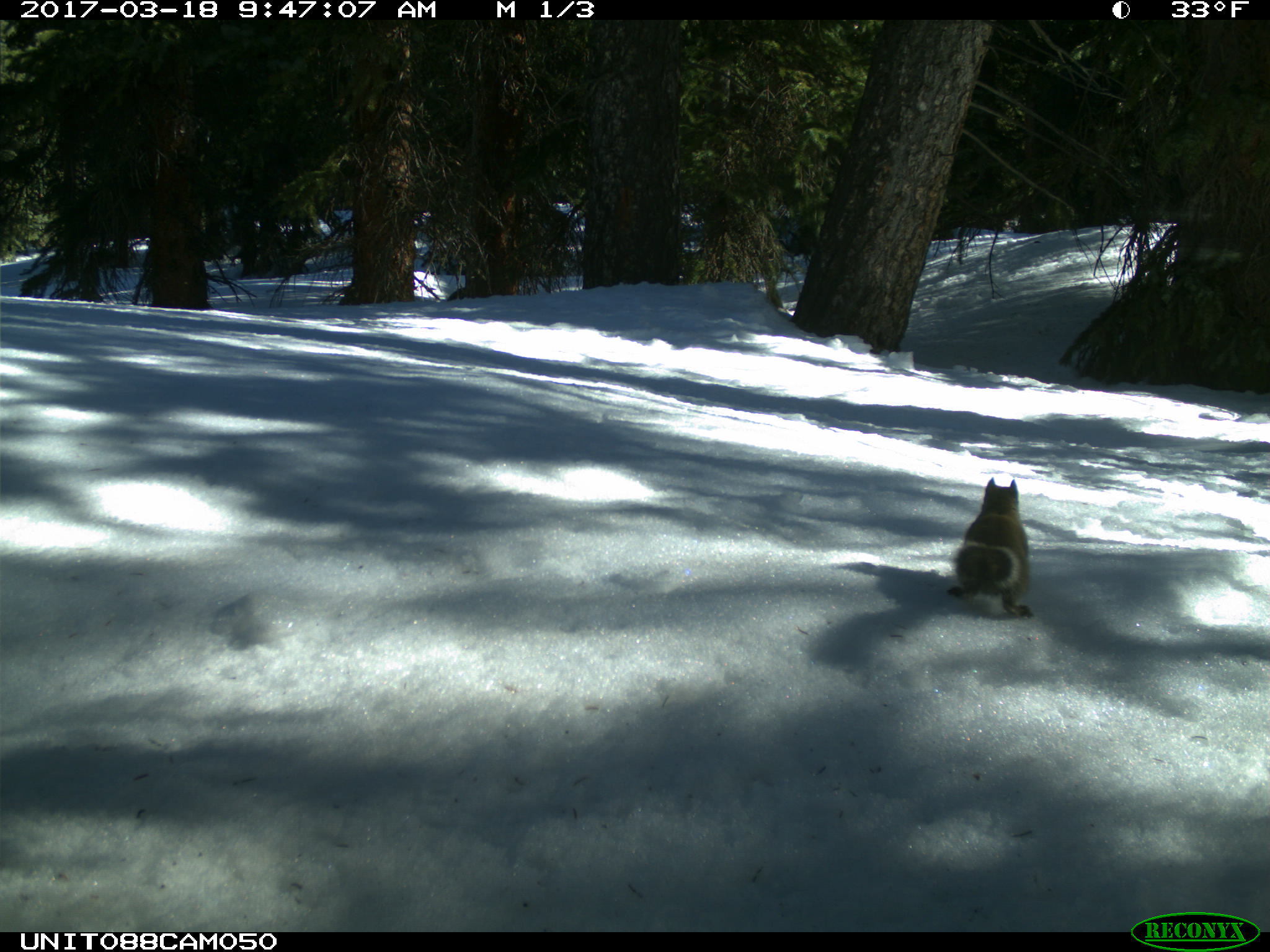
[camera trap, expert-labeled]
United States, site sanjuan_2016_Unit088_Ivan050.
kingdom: Animalia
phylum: Chordata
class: Mammalia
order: Rodentia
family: Sciuridae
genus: Tamiasciurus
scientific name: Tamiasciurus hudsonicus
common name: american red squirrel